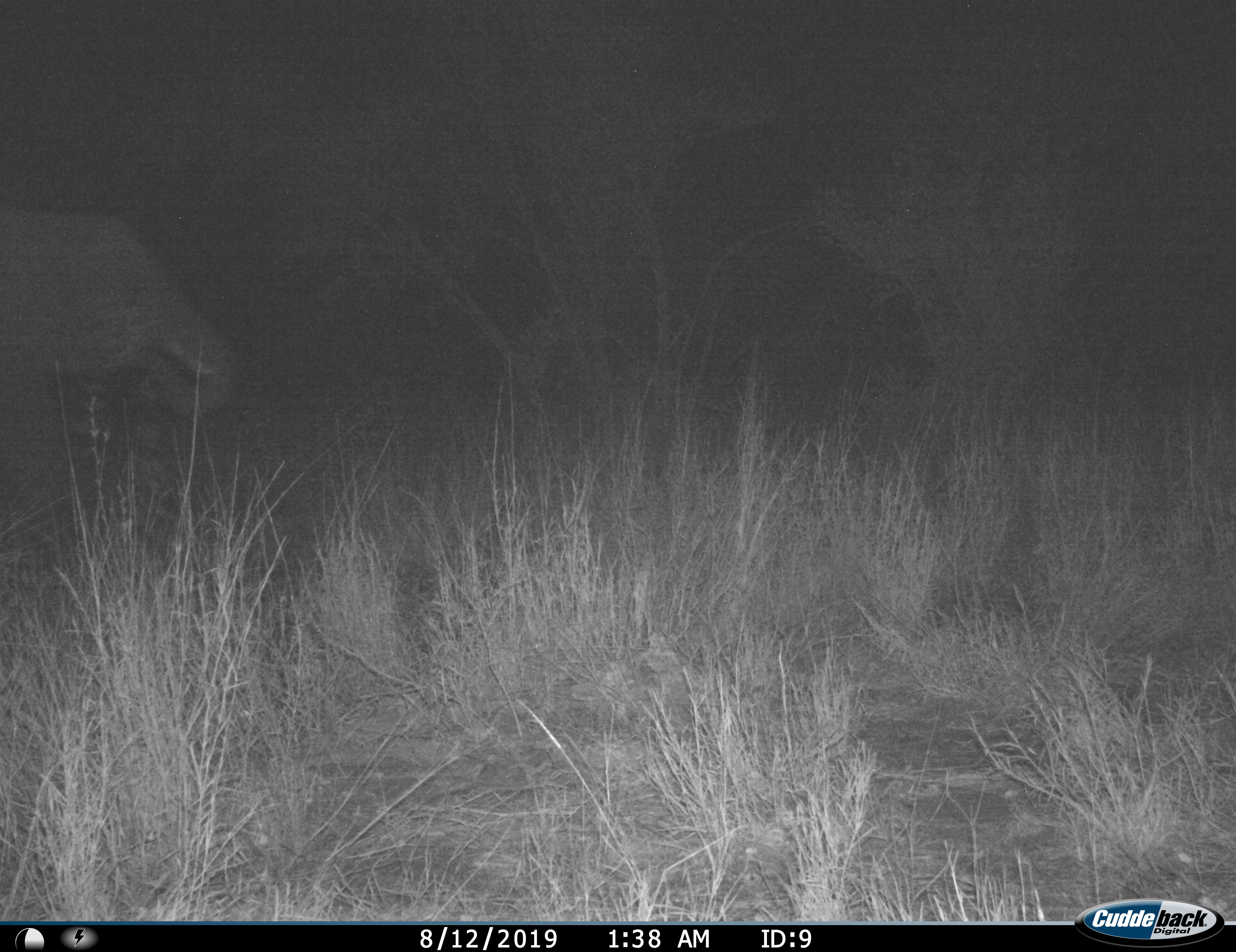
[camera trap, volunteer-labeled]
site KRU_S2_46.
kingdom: Animalia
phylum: Chordata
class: Mammalia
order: Proboscidea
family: Elephantidae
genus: Loxodonta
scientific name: Loxodonta africana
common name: african bush elephant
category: elephant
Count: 1.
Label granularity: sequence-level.